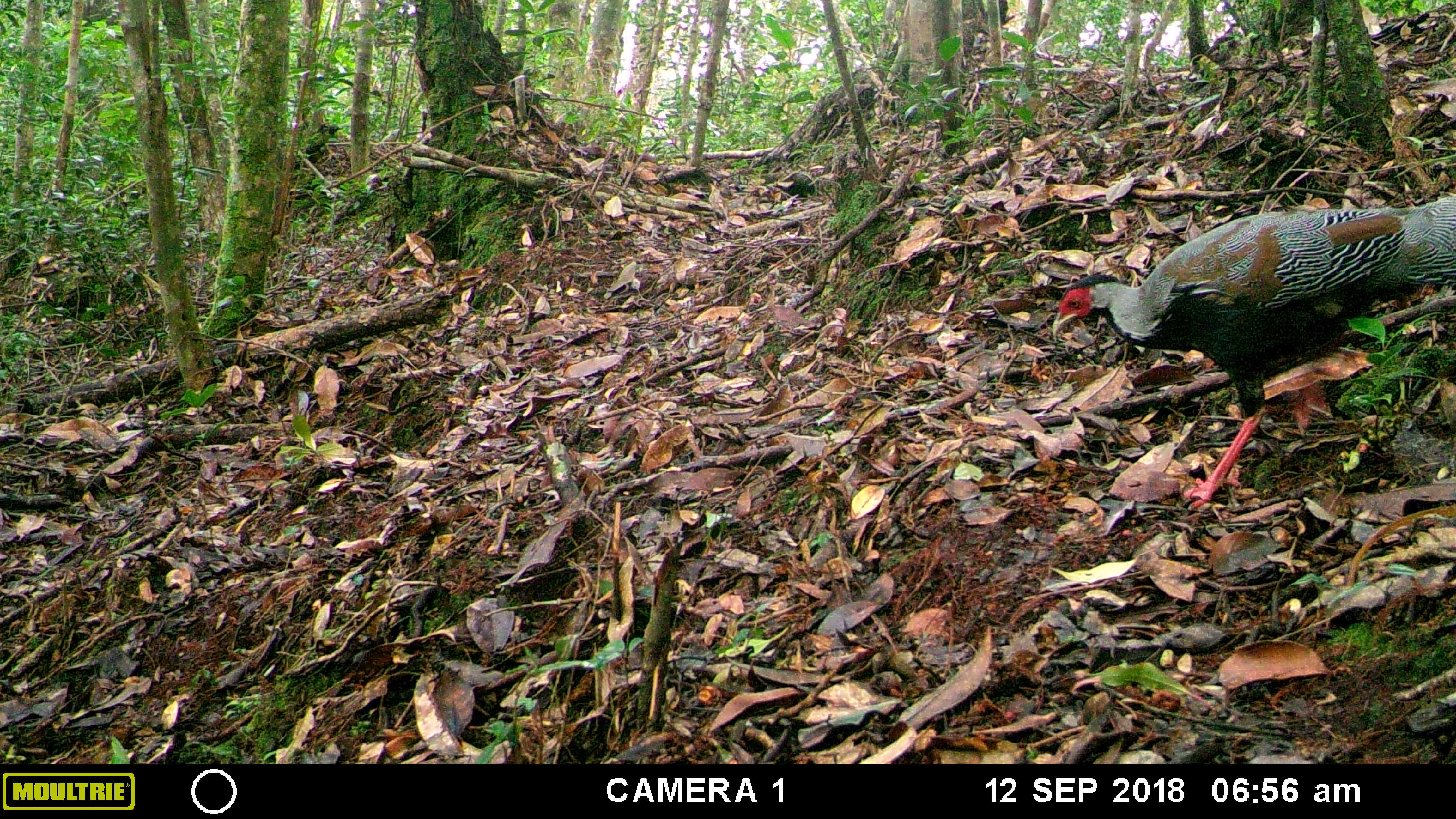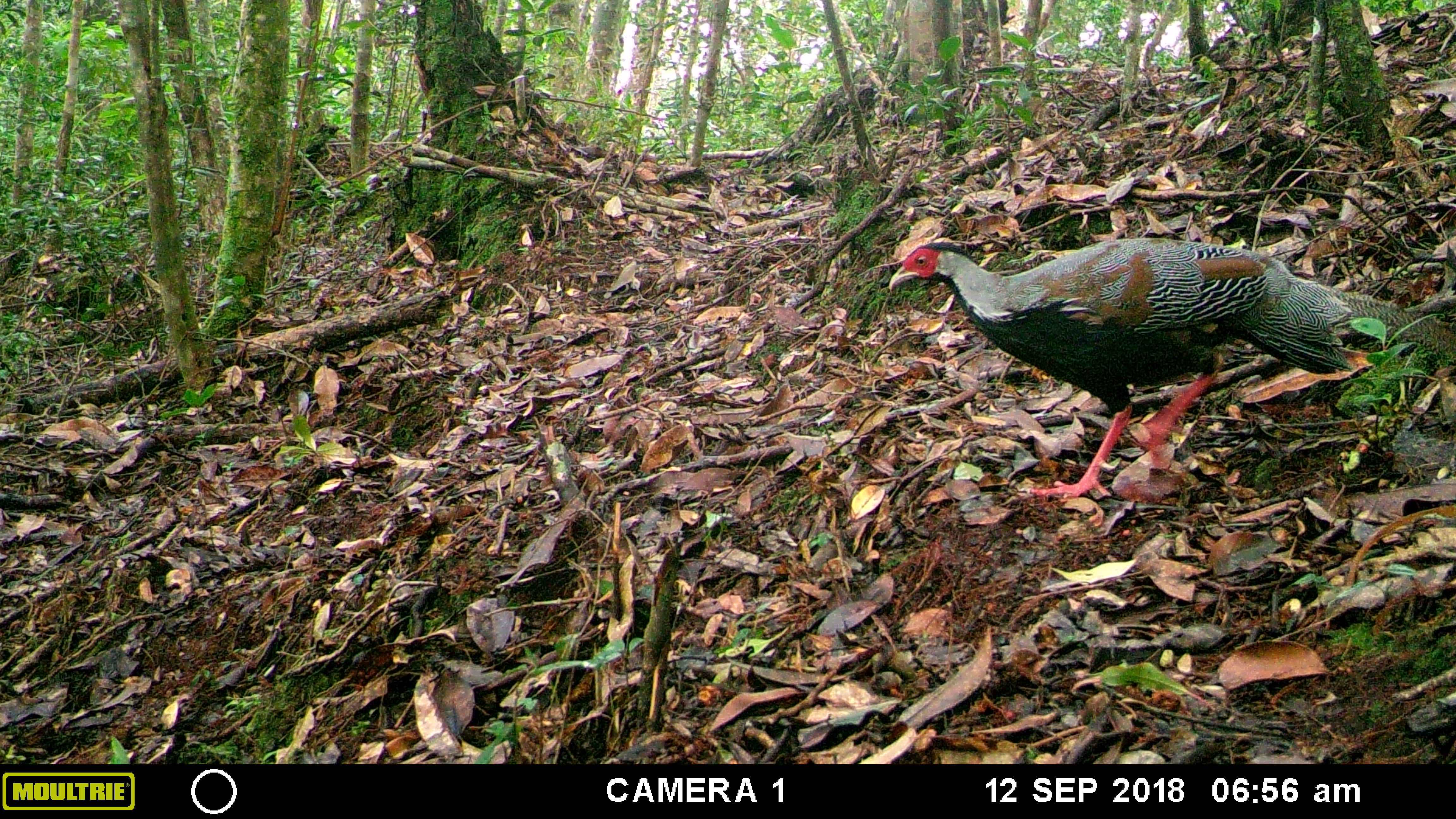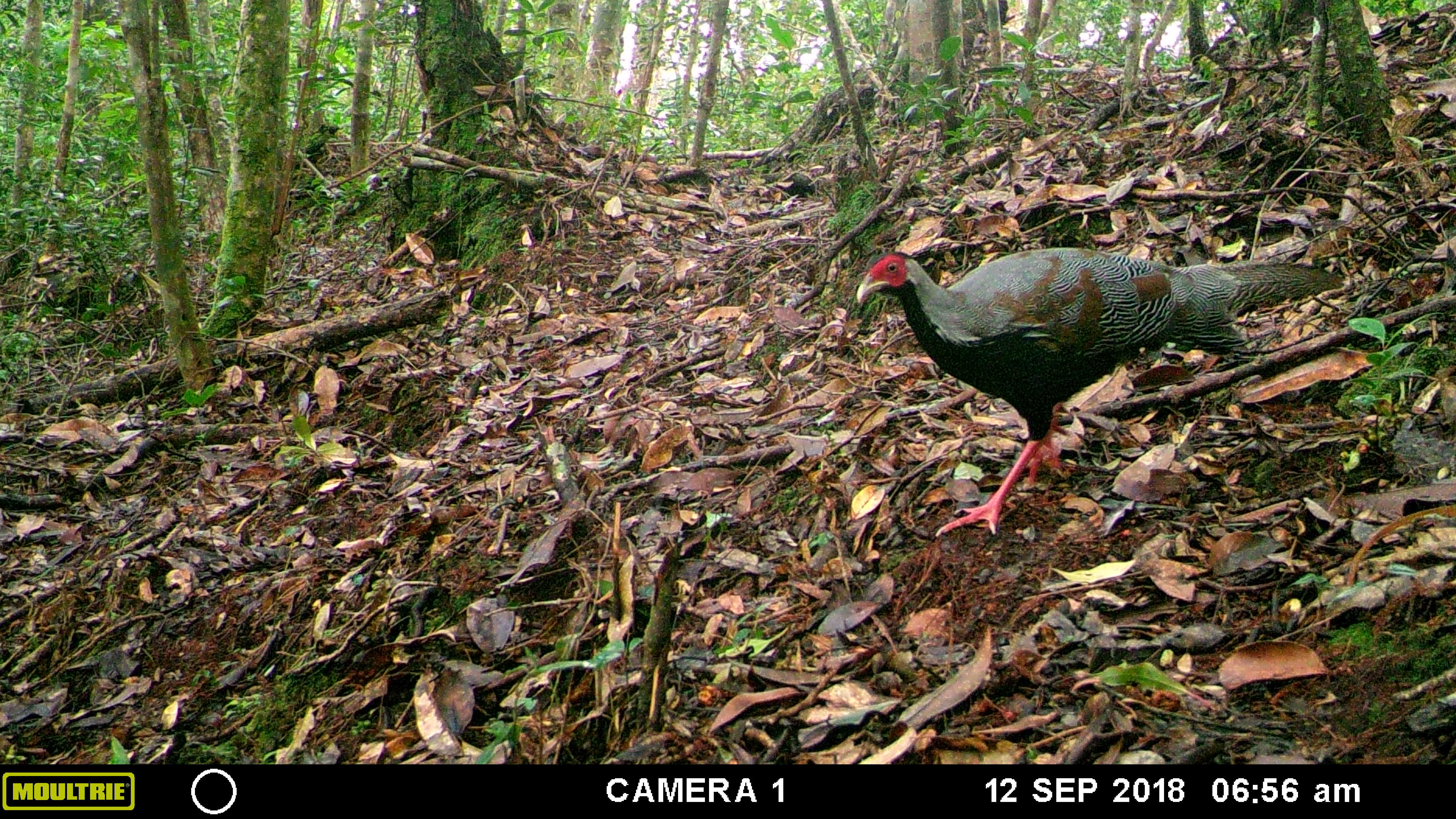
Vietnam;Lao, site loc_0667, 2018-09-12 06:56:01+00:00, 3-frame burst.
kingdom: Animalia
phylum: Chordata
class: Aves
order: Galliformes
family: Phasianidae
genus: Lophura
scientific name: Lophura nycthemera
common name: silver pheasant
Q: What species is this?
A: Silver pheasant (Lophura nycthemera).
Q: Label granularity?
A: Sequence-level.